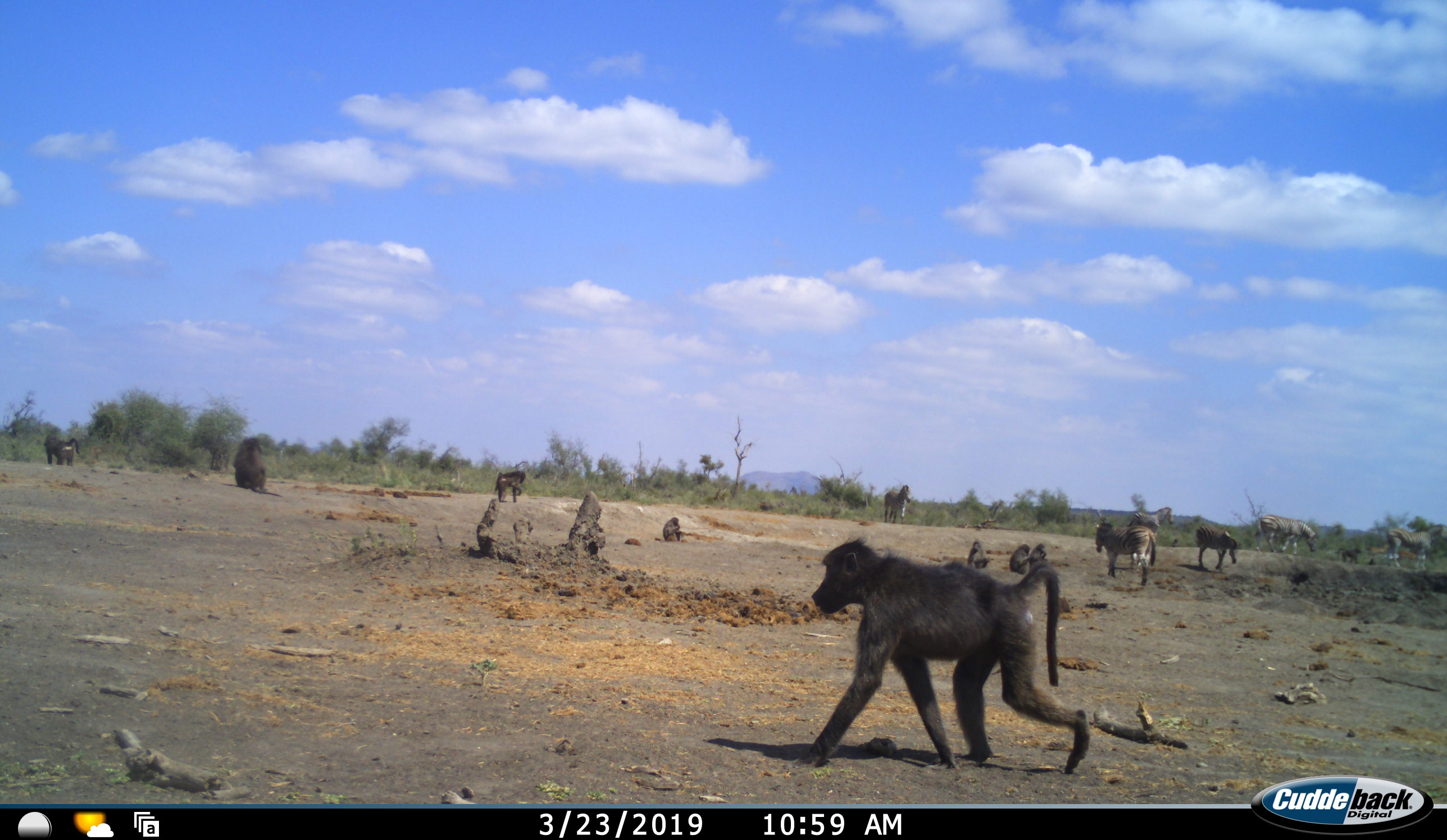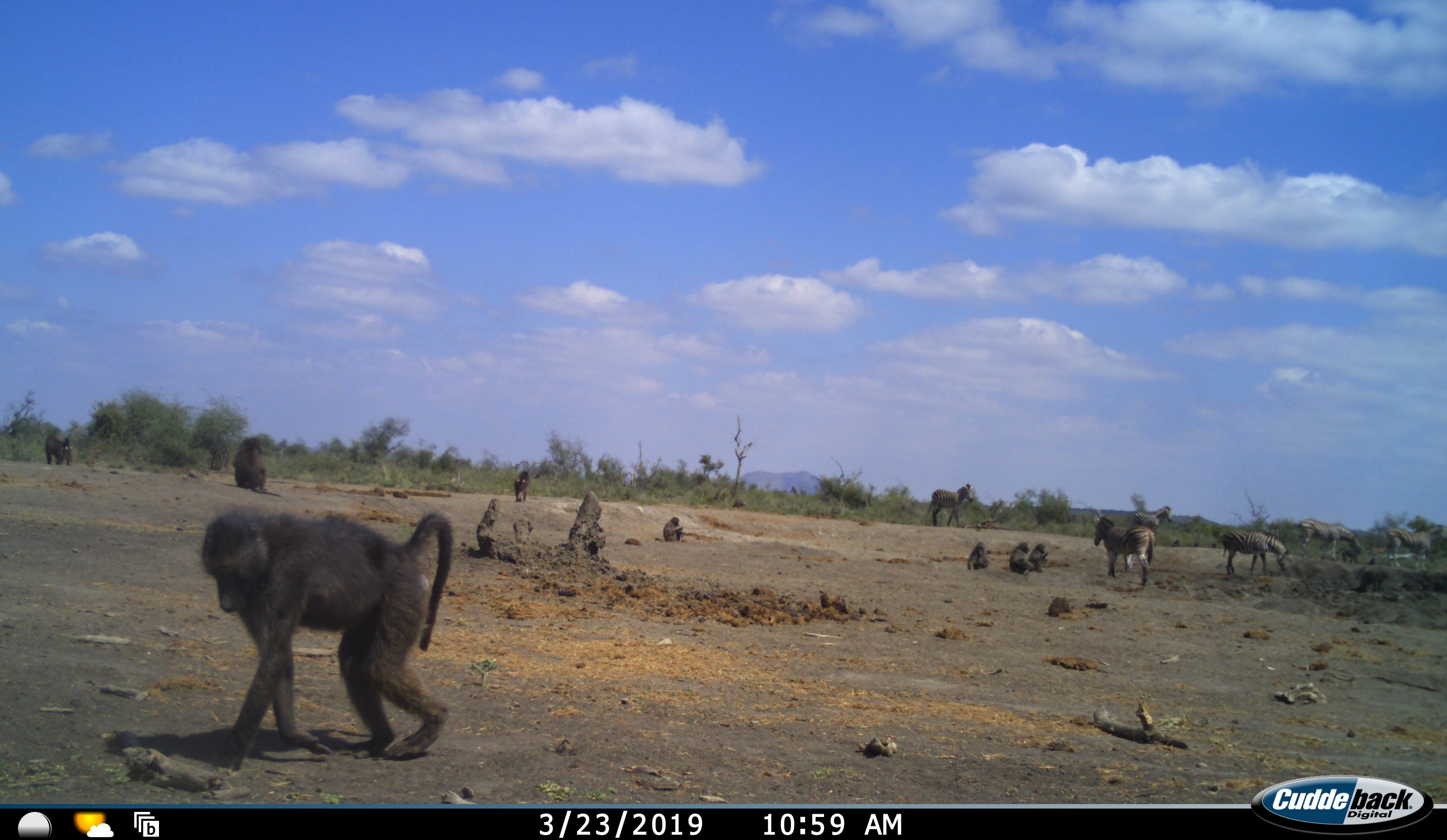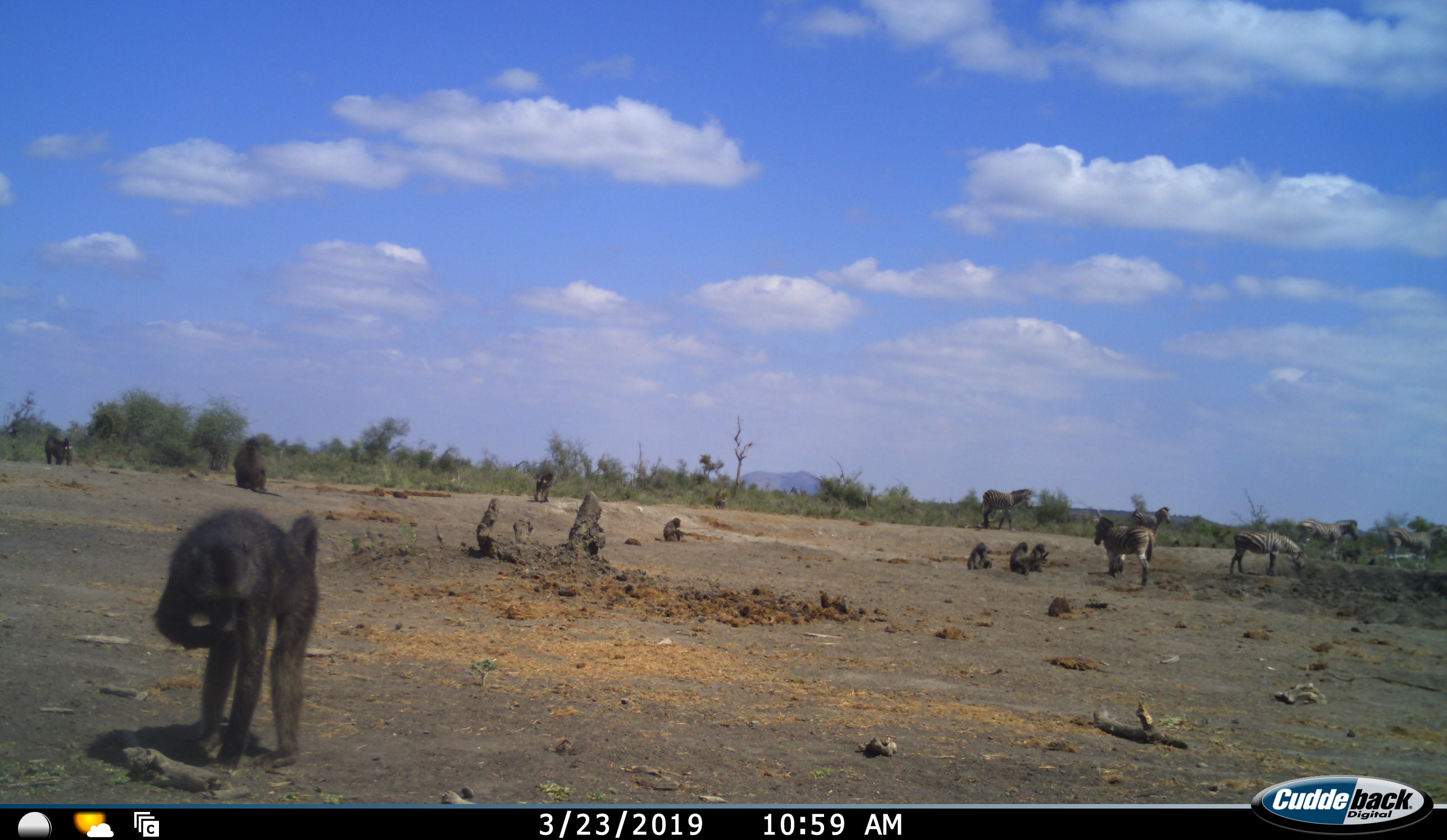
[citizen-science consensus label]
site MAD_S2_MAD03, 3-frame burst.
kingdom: Animalia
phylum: Chordata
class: Mammalia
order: Primates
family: Cercopithecidae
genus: Papio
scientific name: Papio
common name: baboon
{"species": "baboon (Papio)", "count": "9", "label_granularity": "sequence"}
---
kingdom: Animalia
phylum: Chordata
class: Mammalia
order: Perissodactyla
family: Equidae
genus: Equus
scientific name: Equus quagga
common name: plains zebra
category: zebraplains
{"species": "zebraplains (plains zebra) (Equus quagga)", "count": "6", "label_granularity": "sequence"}